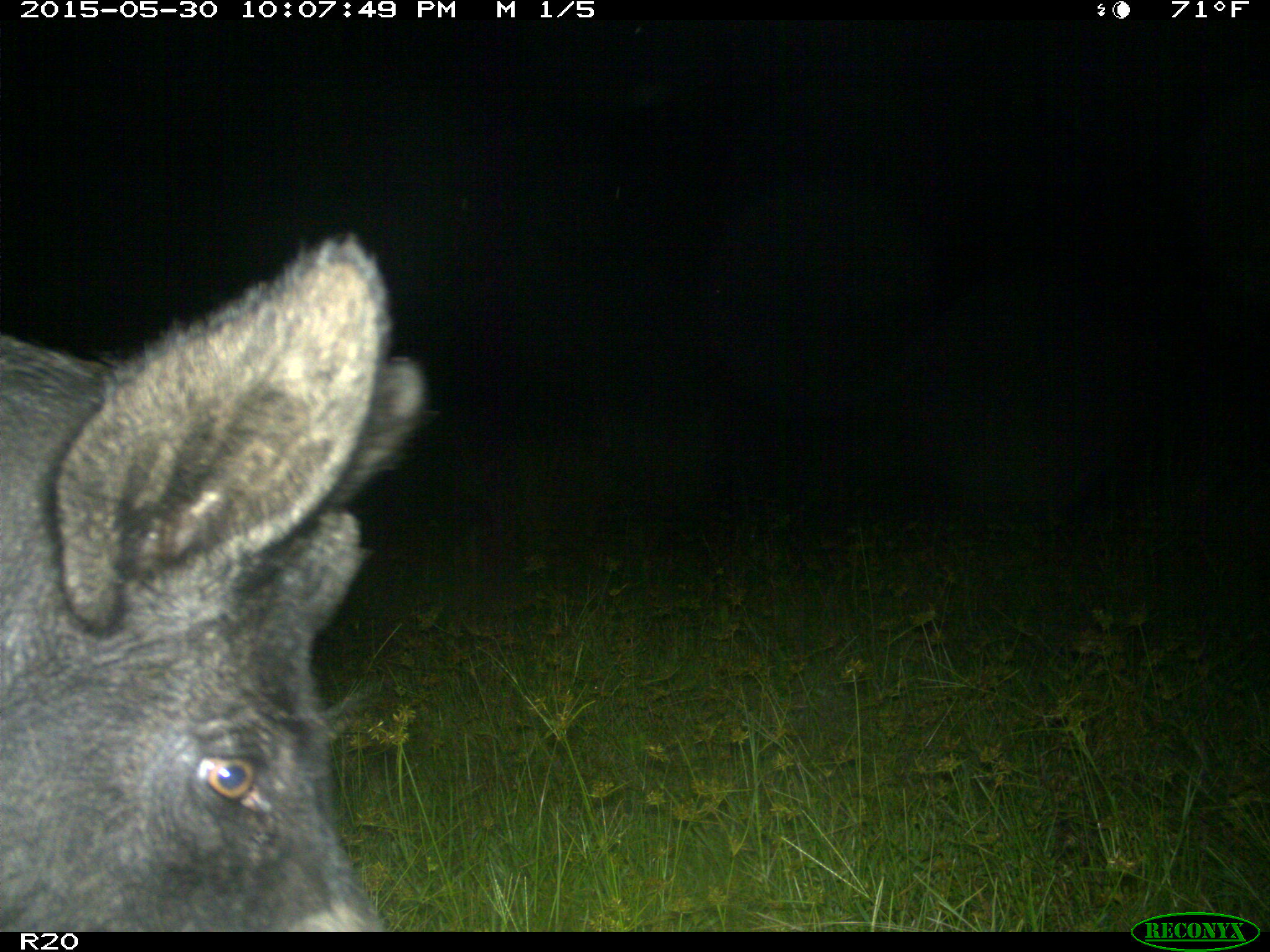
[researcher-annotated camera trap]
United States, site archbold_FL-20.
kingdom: Animalia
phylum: Chordata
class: Mammalia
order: Artiodactyla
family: Suidae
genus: Sus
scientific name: Sus scrofa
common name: wild boar